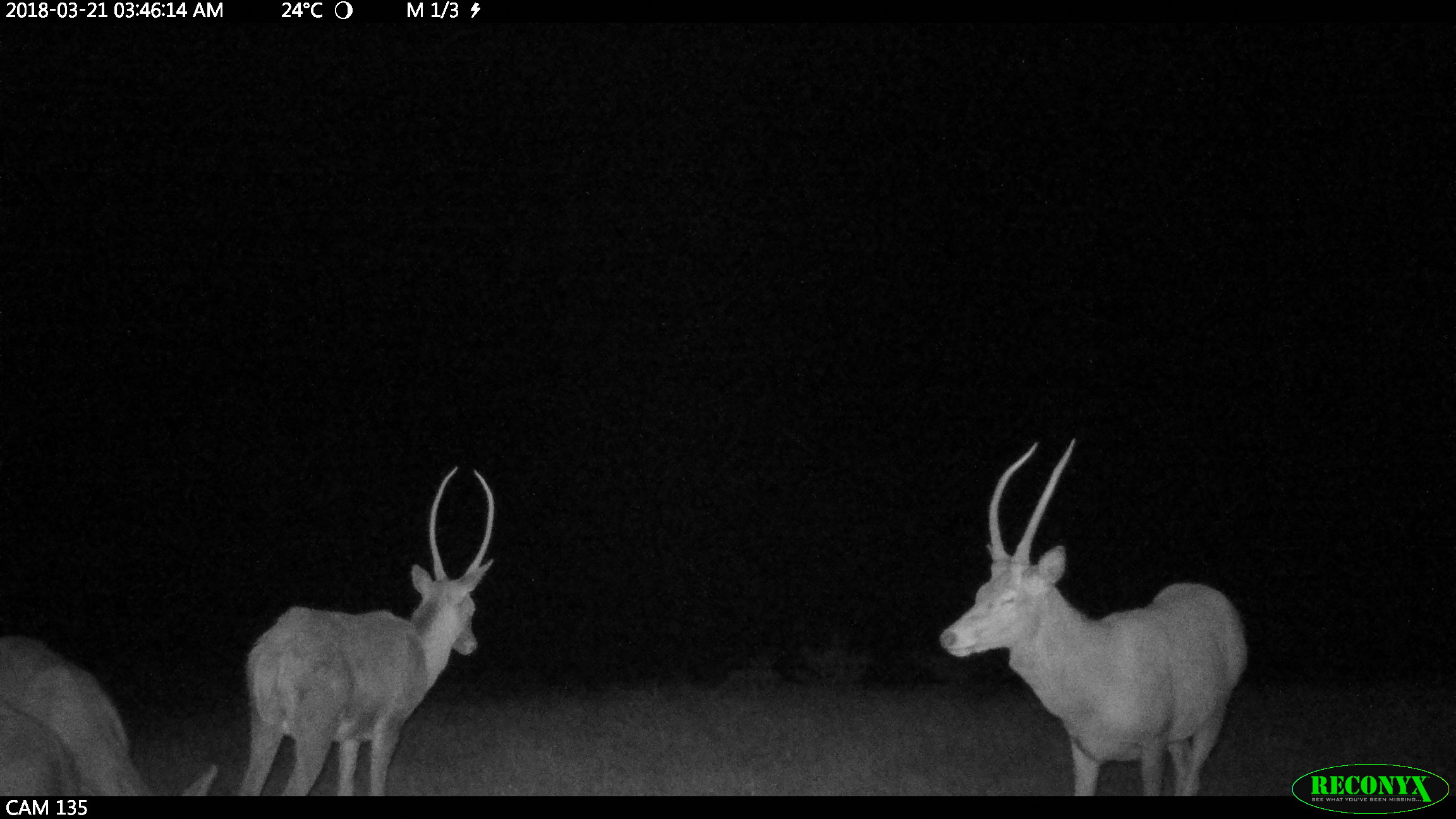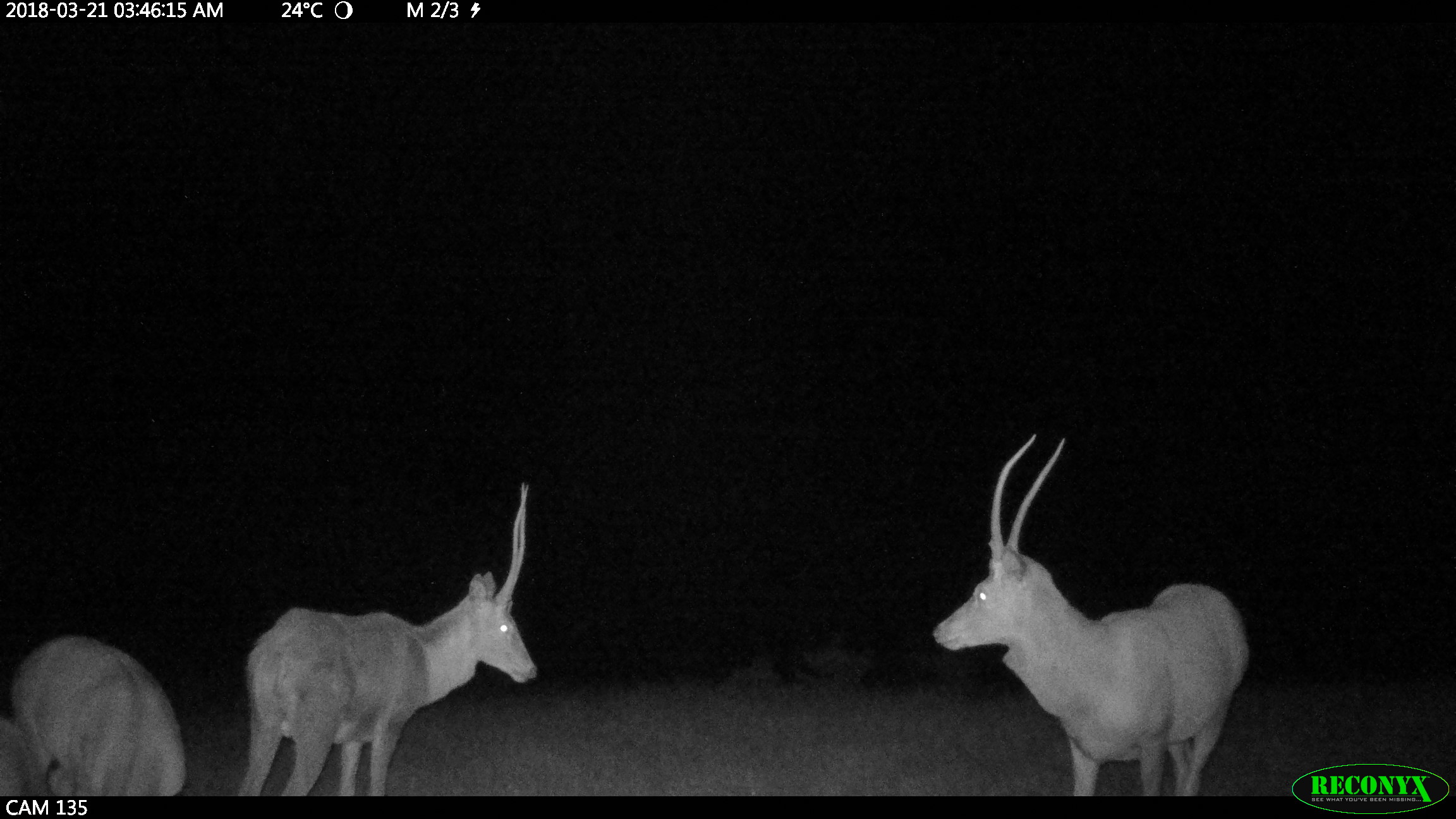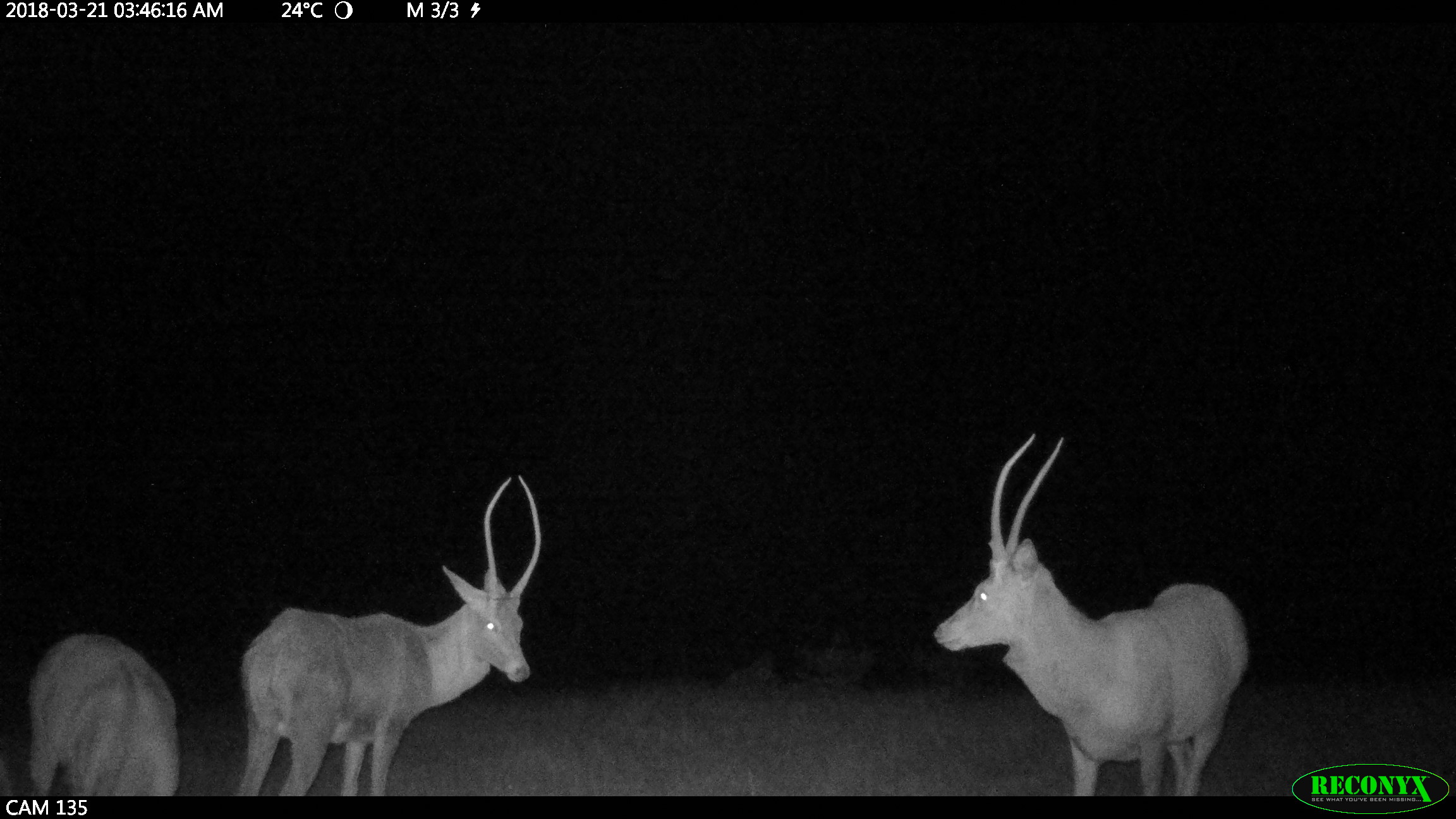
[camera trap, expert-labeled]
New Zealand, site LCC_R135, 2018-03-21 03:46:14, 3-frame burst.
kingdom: Animalia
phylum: Chordata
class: Mammalia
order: Artiodactyla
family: Cervidae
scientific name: Cervidae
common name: deer